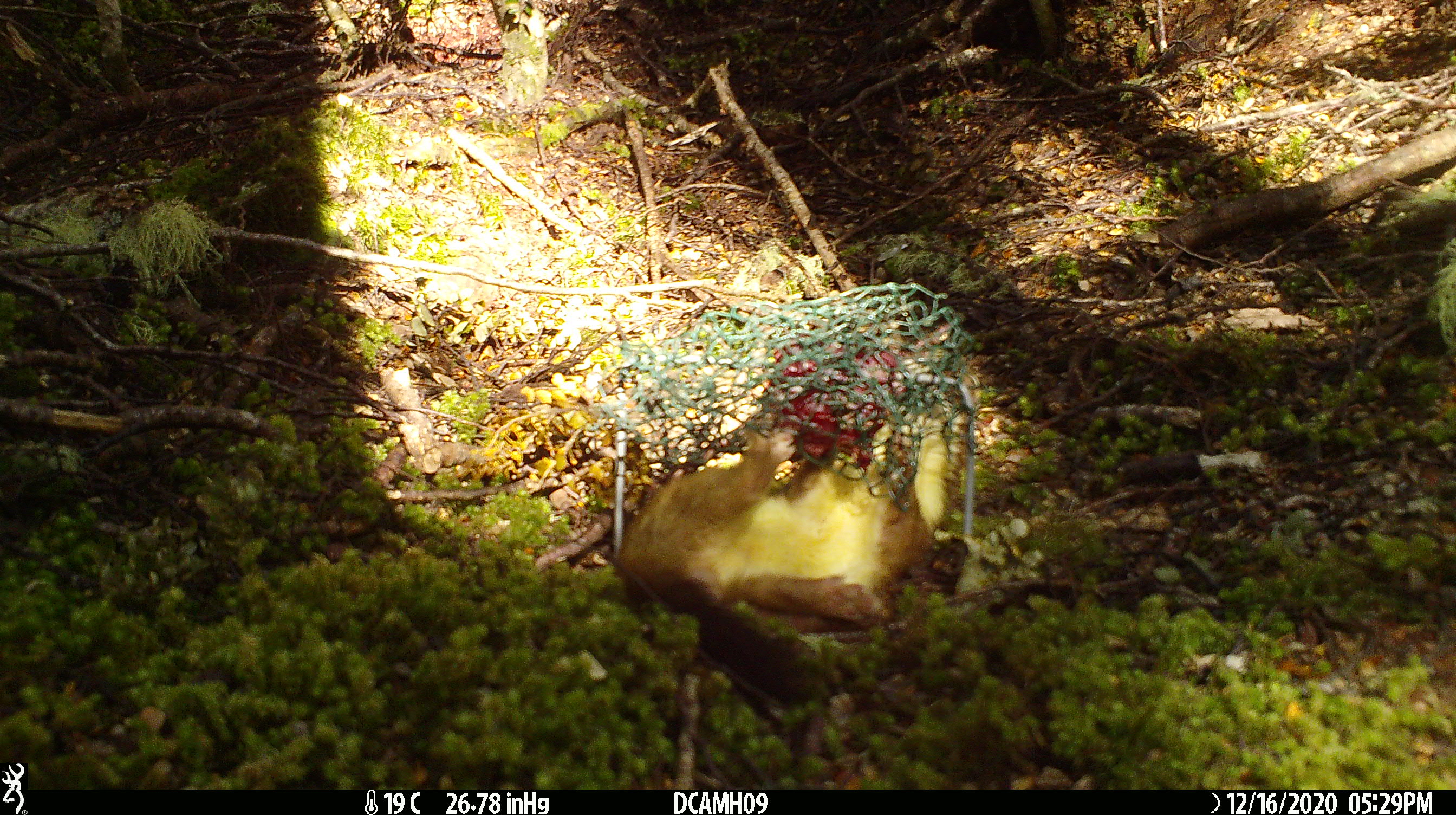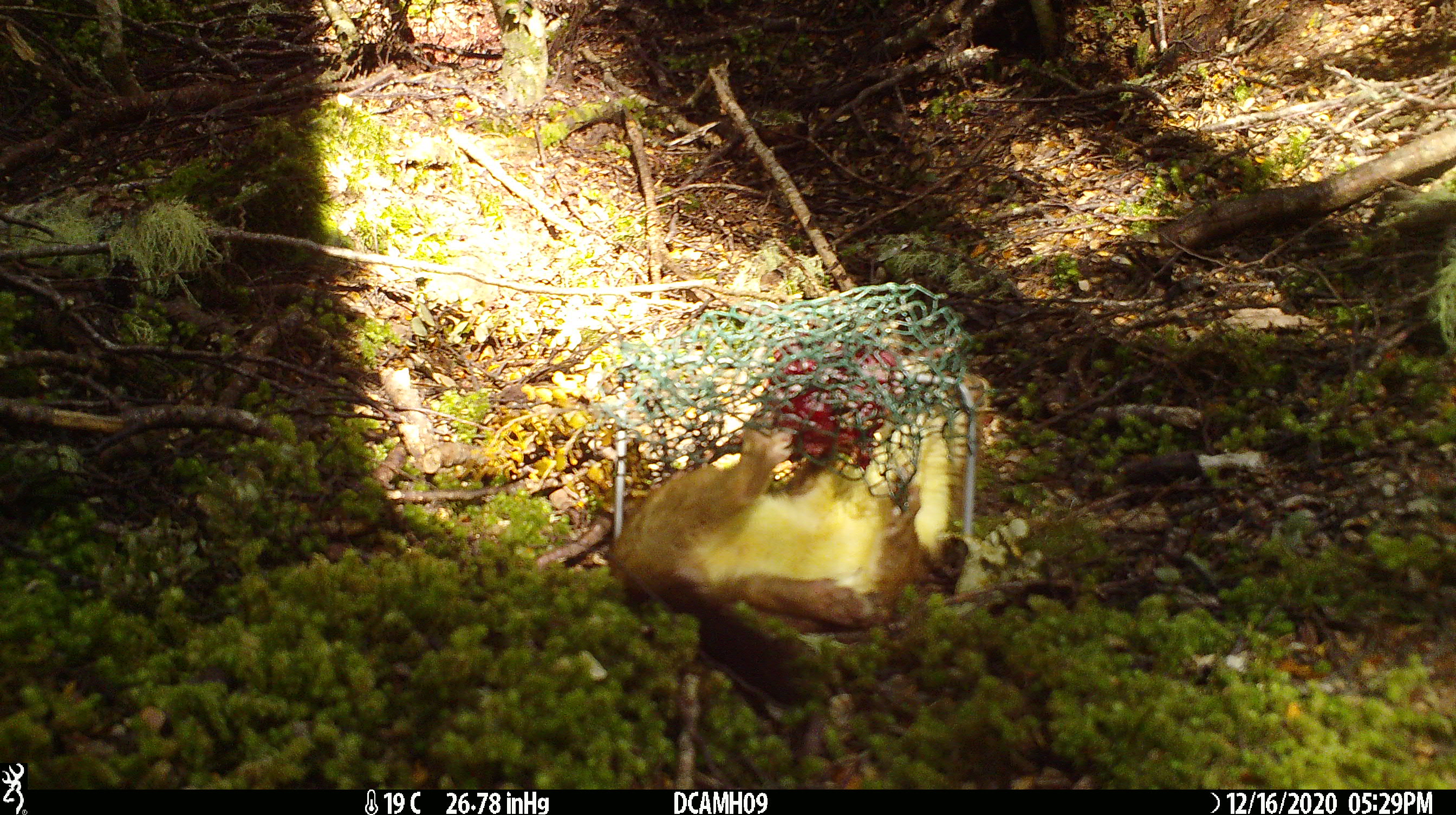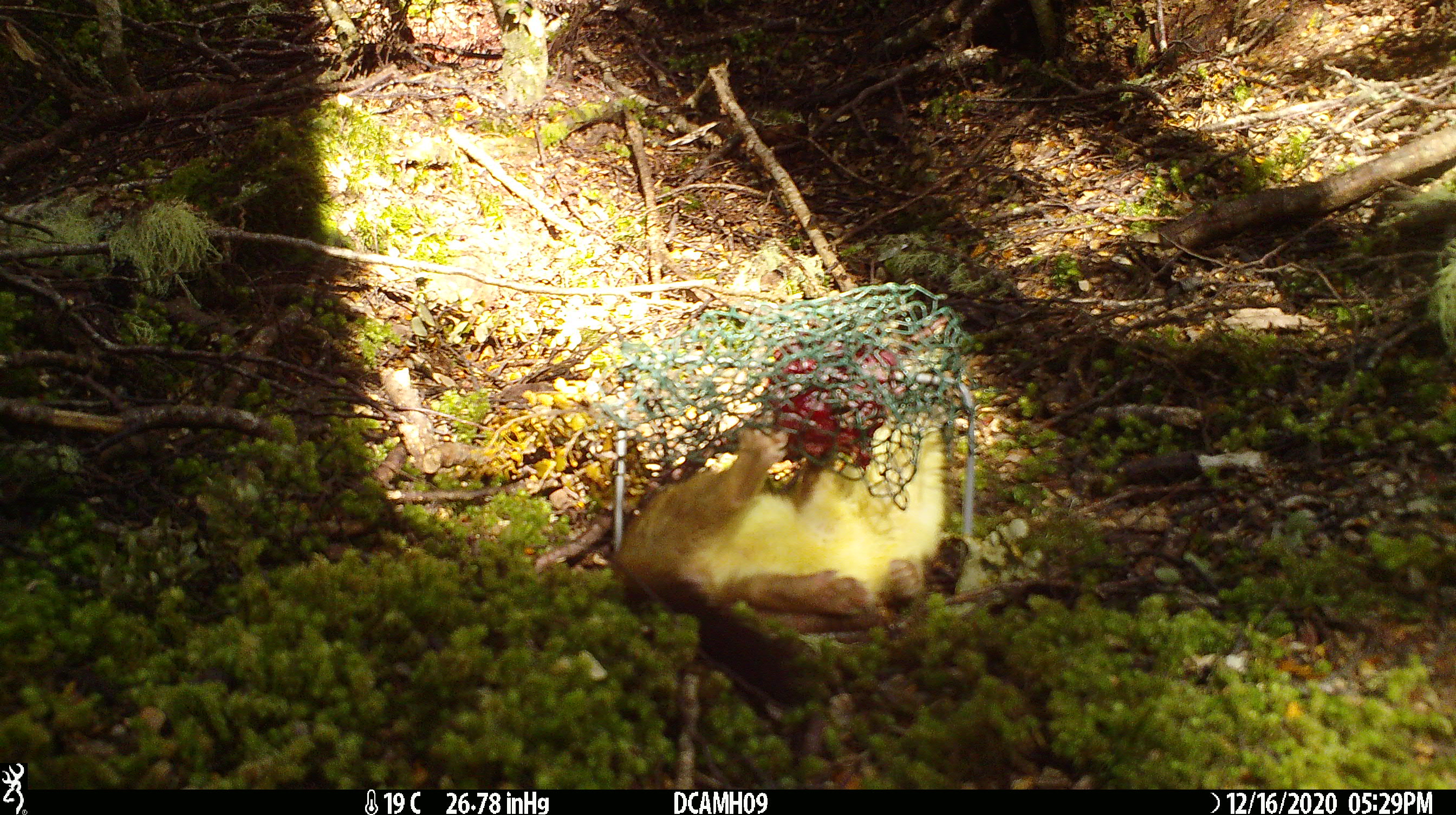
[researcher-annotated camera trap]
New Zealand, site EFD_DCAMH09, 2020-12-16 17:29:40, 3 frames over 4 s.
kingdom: Animalia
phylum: Chordata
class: Mammalia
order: Carnivora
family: Mustelidae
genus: Mustela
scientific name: Mustela erminea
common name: stoat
Stoat (Mustela erminea).